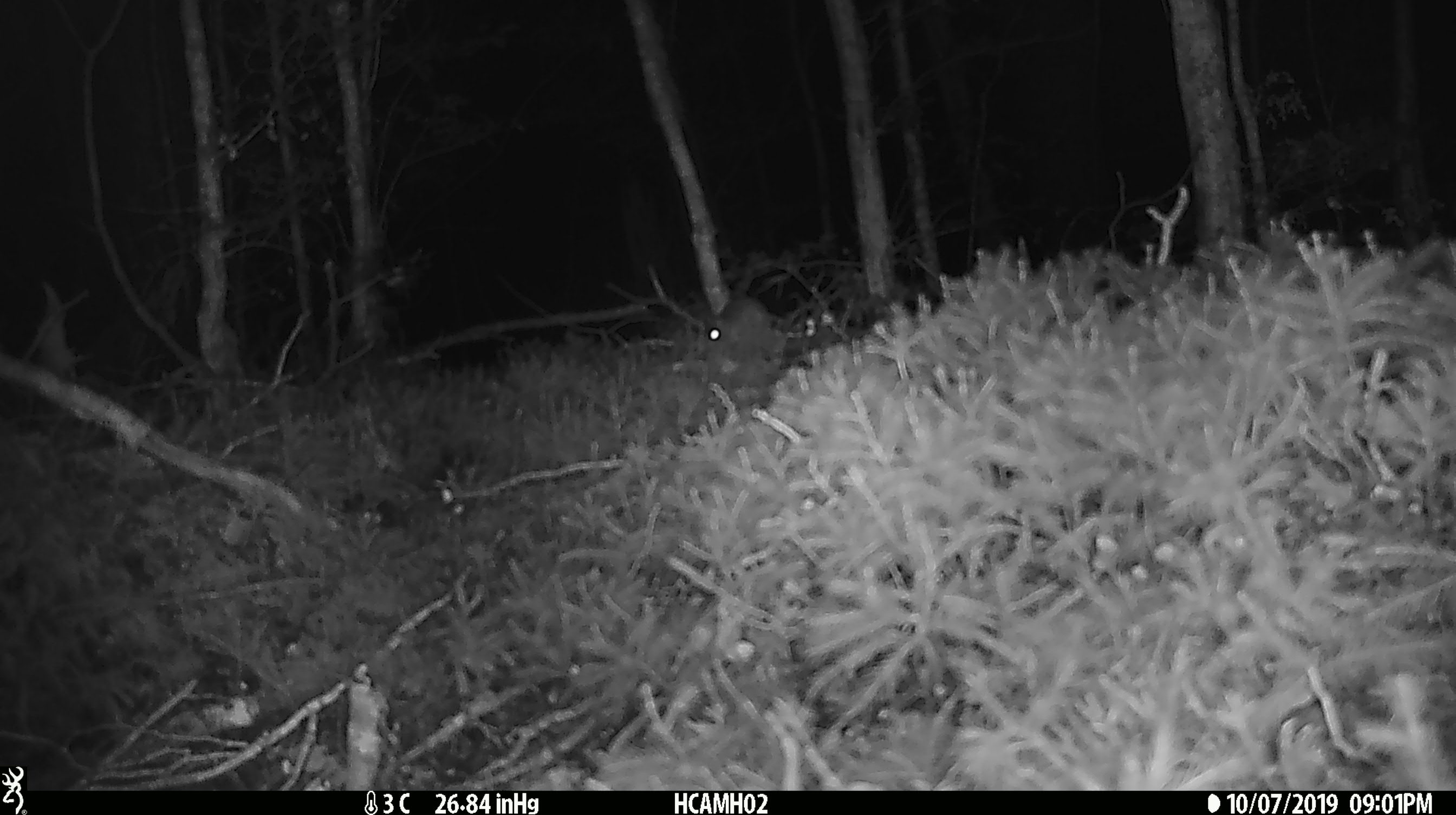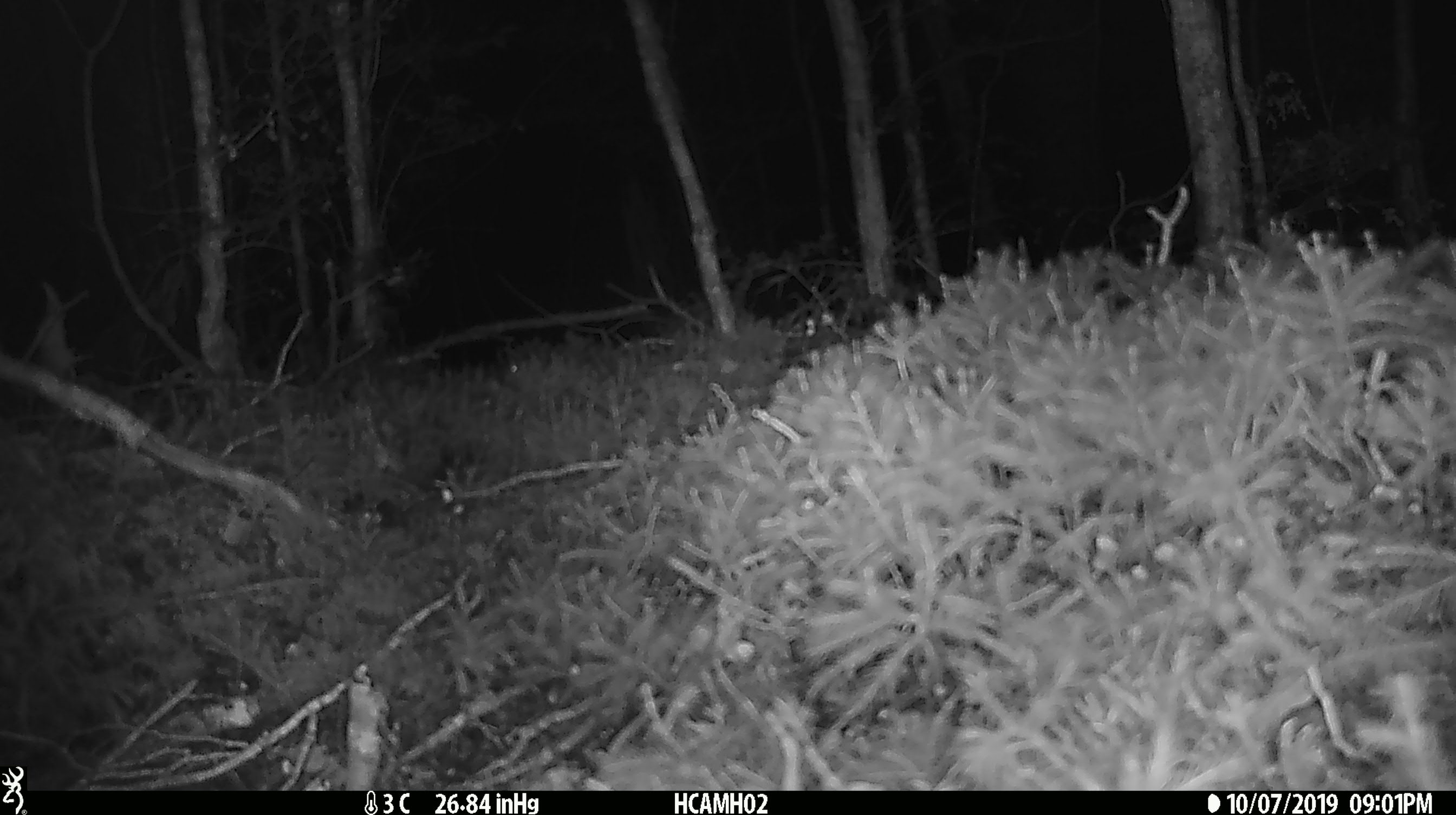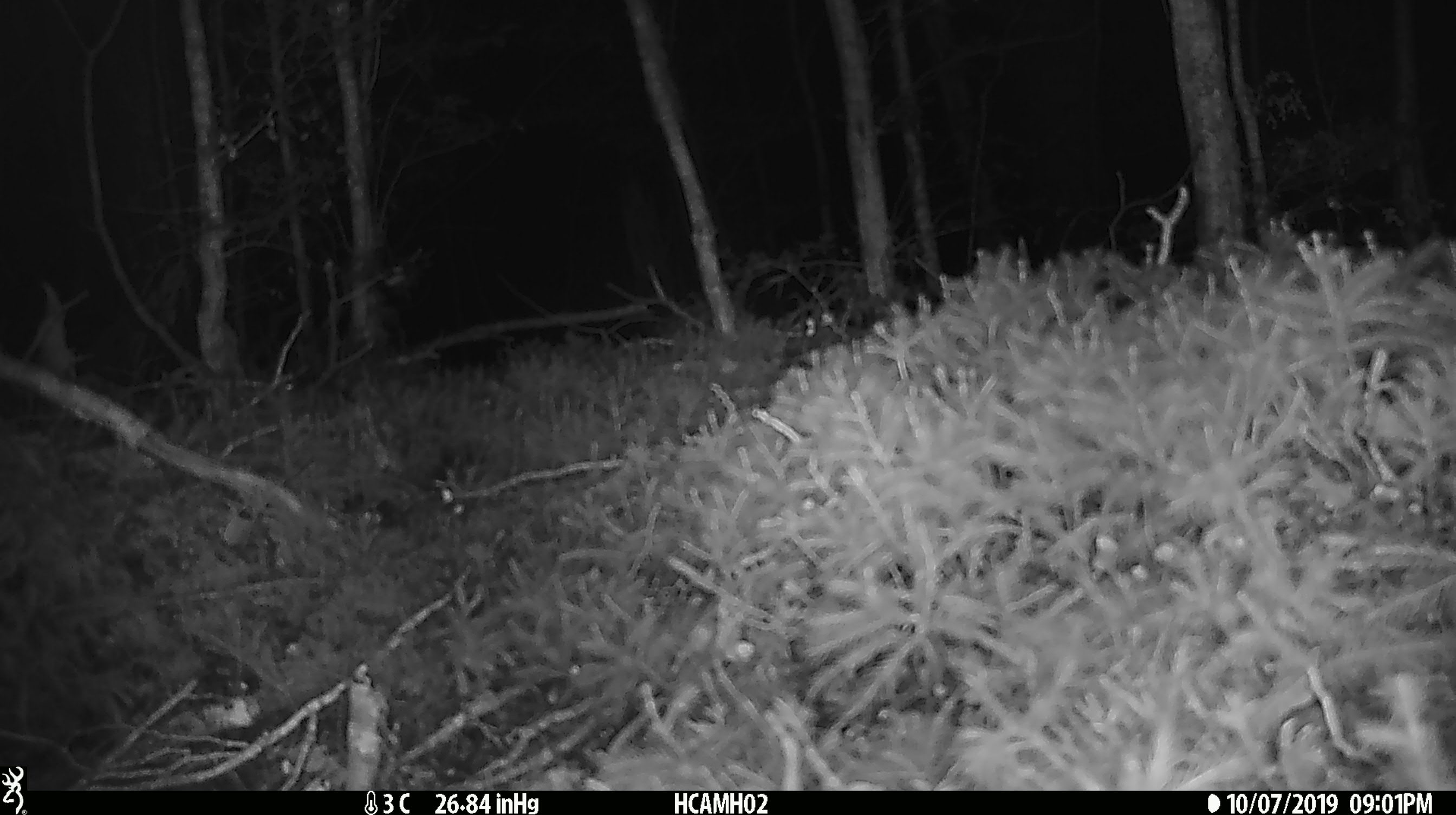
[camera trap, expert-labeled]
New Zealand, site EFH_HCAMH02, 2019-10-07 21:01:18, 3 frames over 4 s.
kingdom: Animalia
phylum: Chordata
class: Mammalia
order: Rodentia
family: Muridae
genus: Mus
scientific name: Mus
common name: mouse